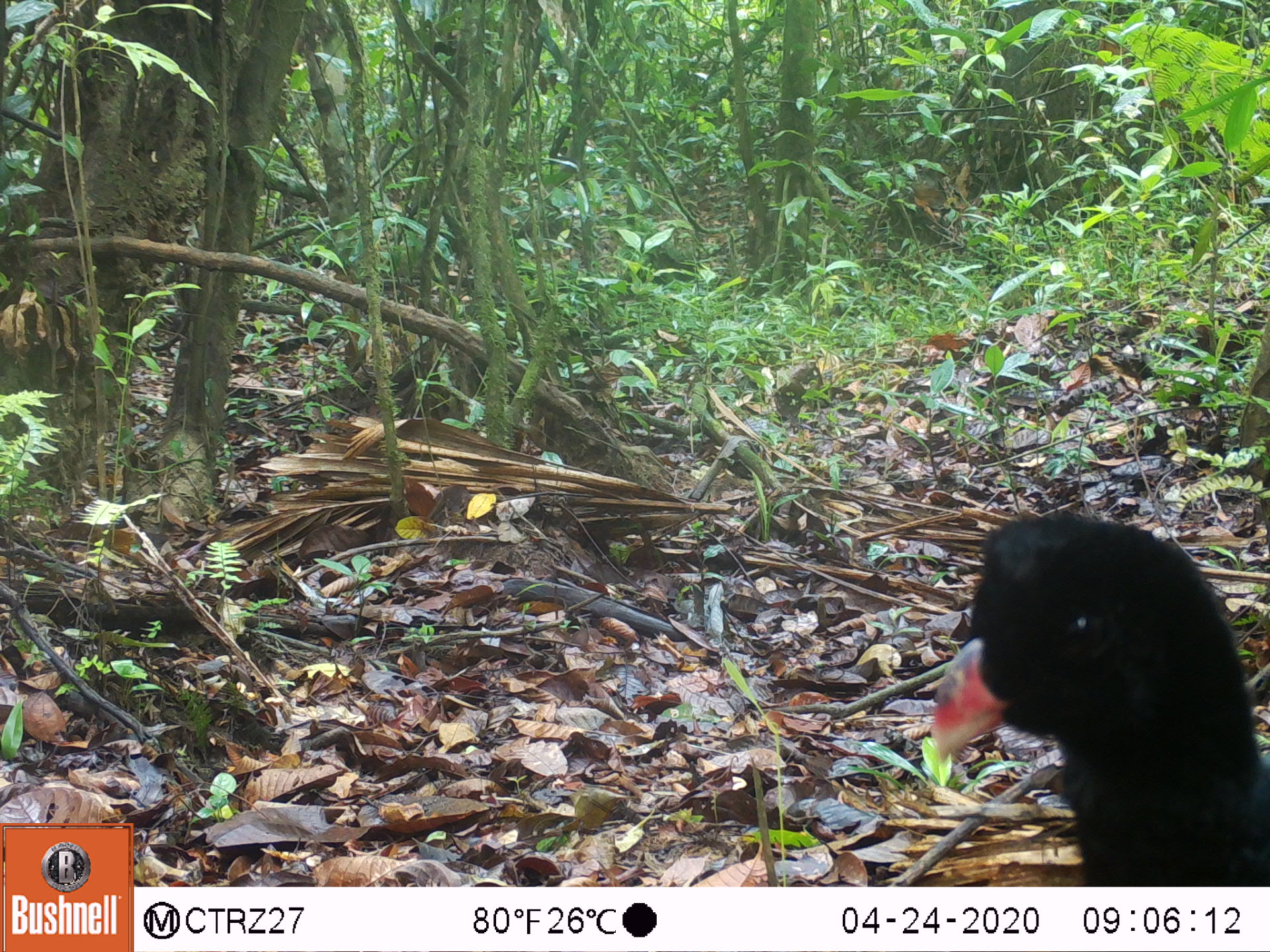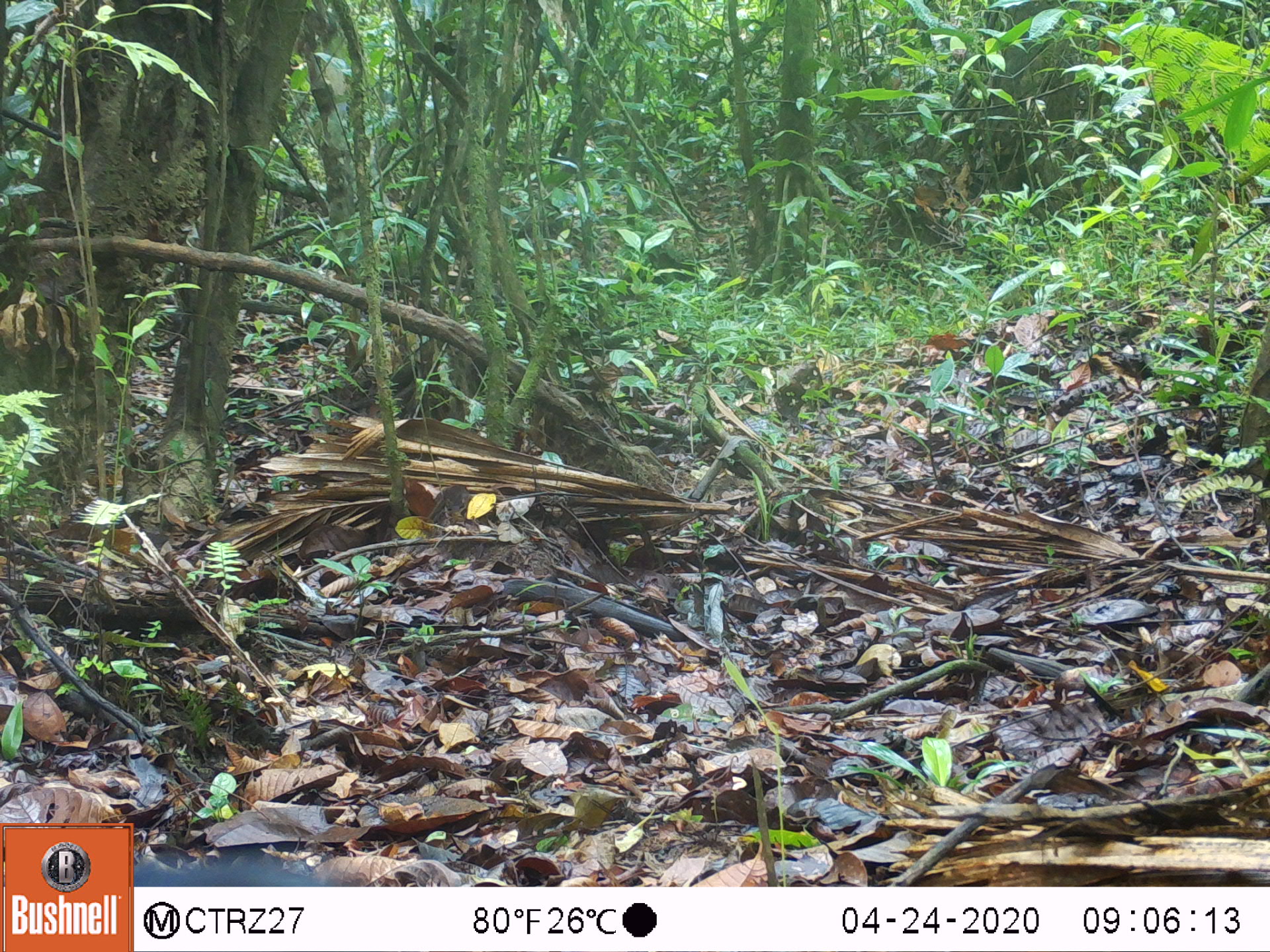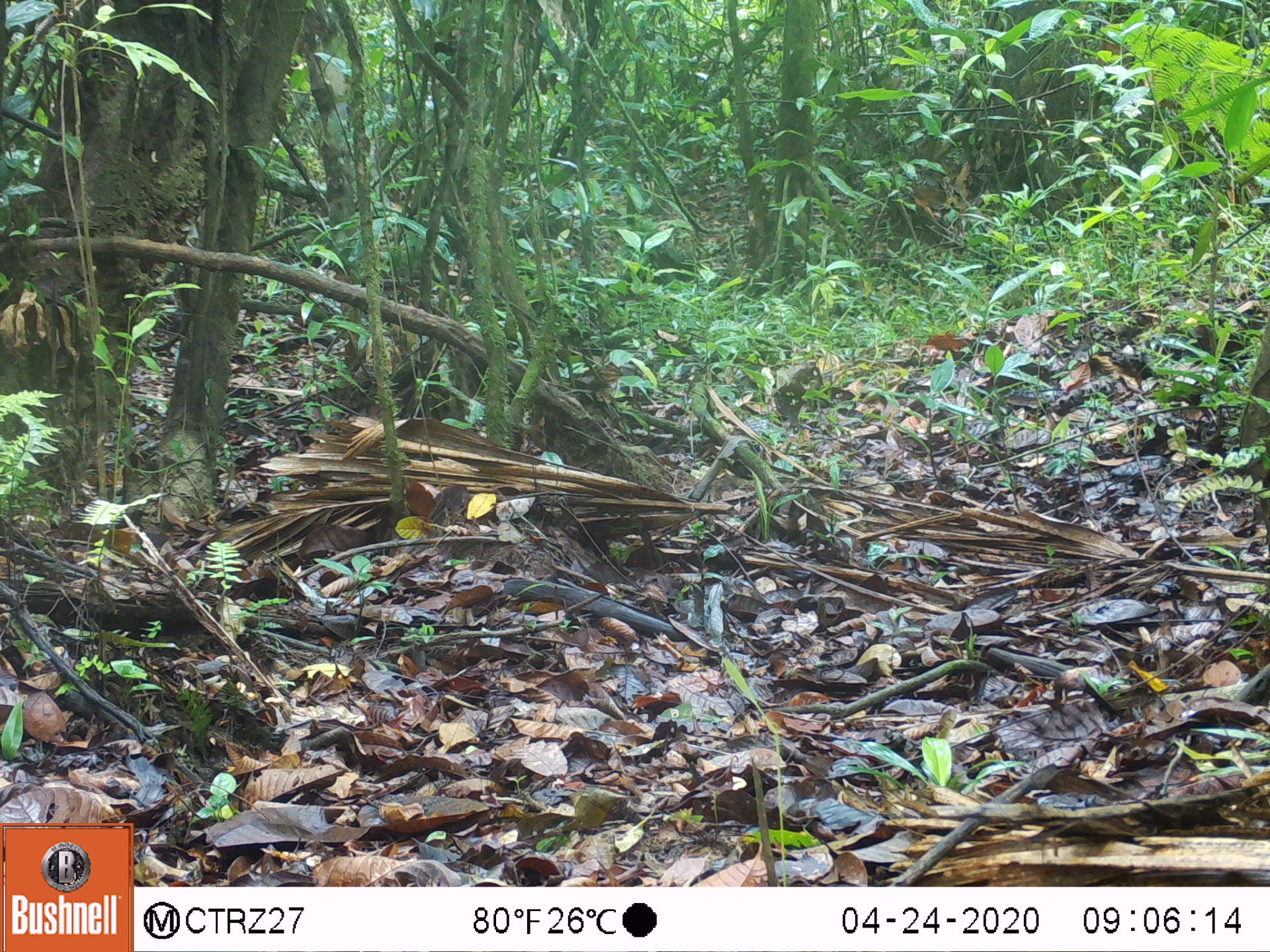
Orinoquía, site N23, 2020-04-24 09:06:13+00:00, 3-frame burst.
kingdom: Animalia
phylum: Chordata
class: Aves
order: Galliformes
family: Cracidae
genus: Mitu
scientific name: Mitu salvini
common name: salvin's currasow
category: salvins curassow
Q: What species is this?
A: Salvins curassow (salvin's currasow) (Mitu salvini).